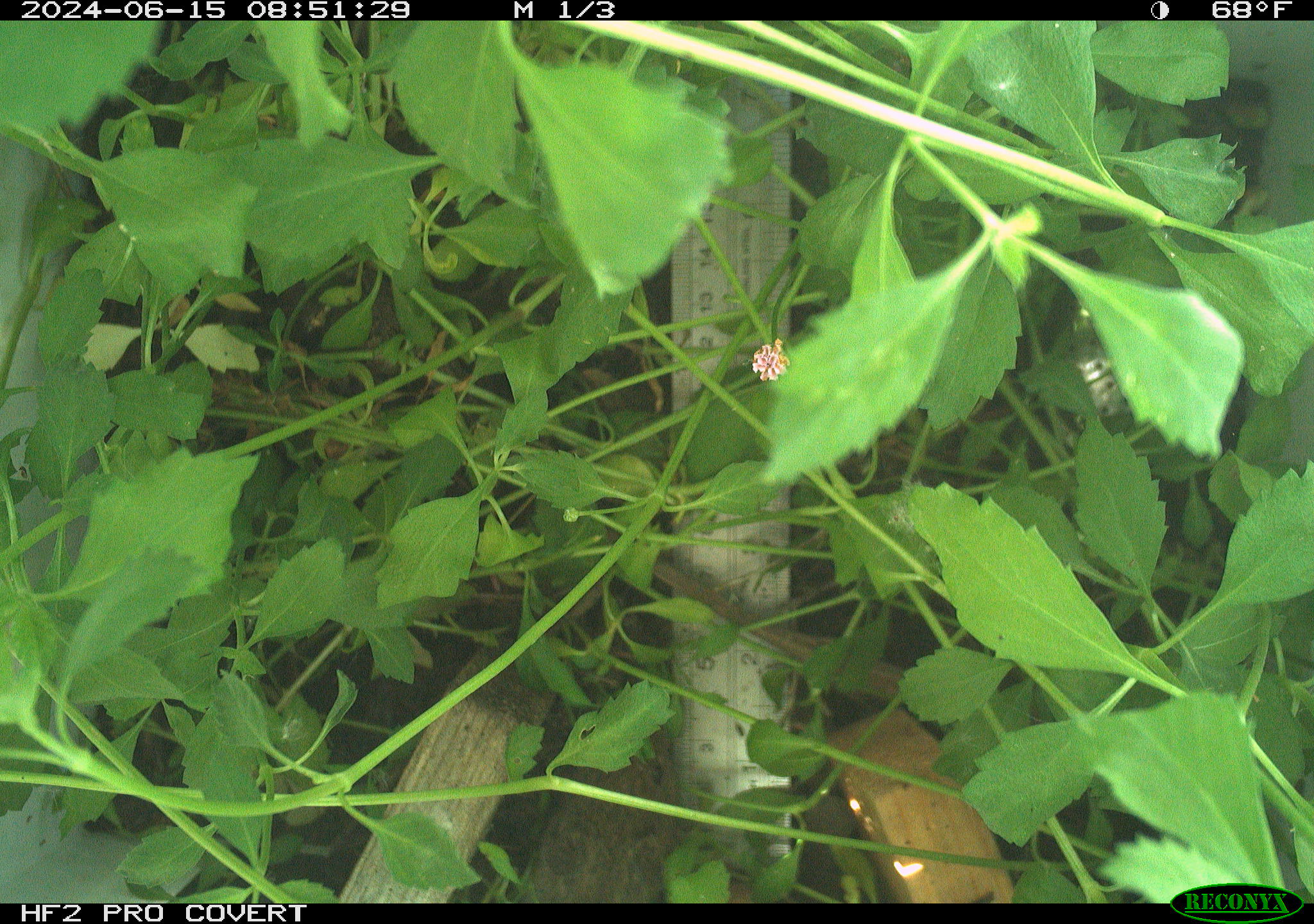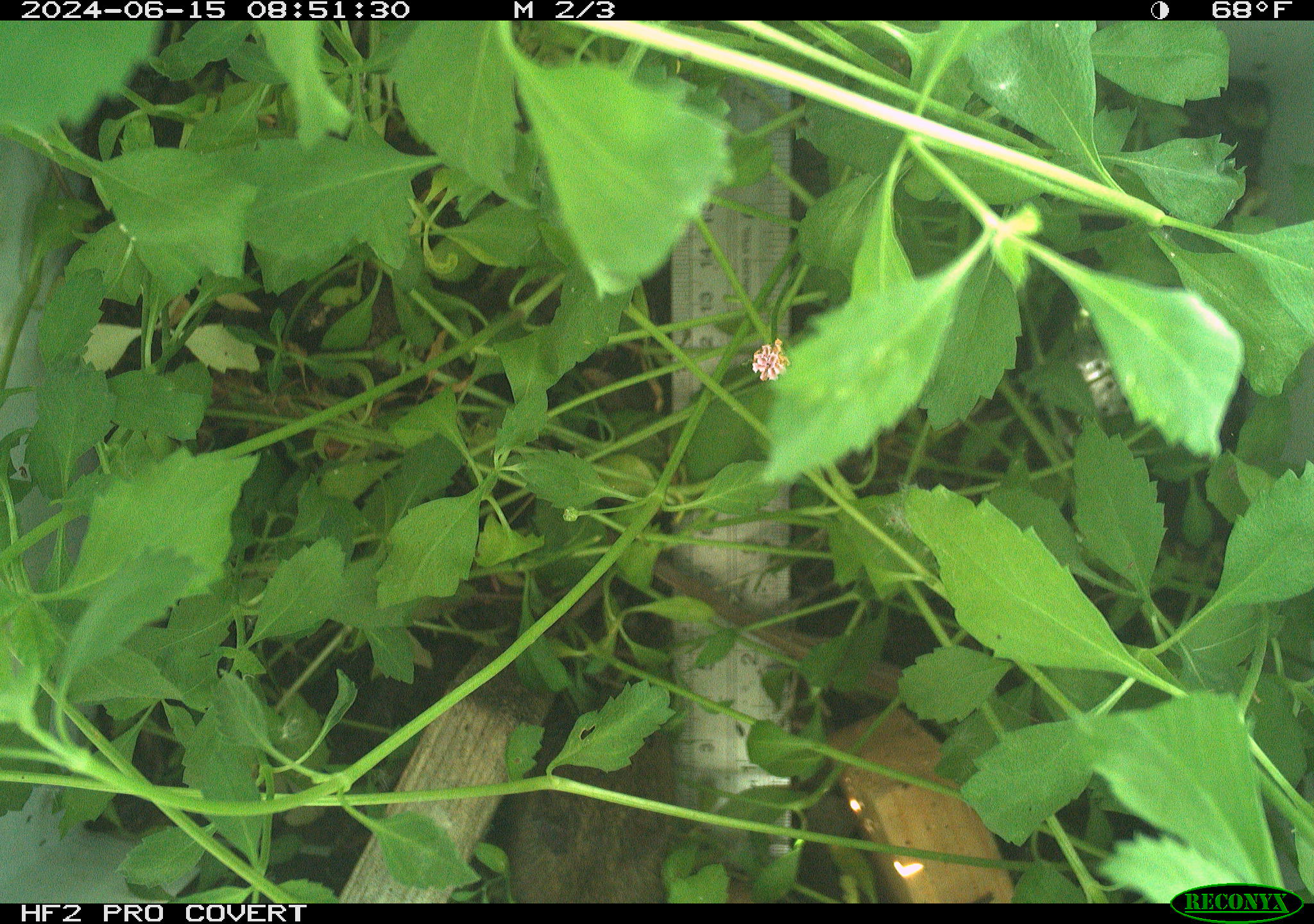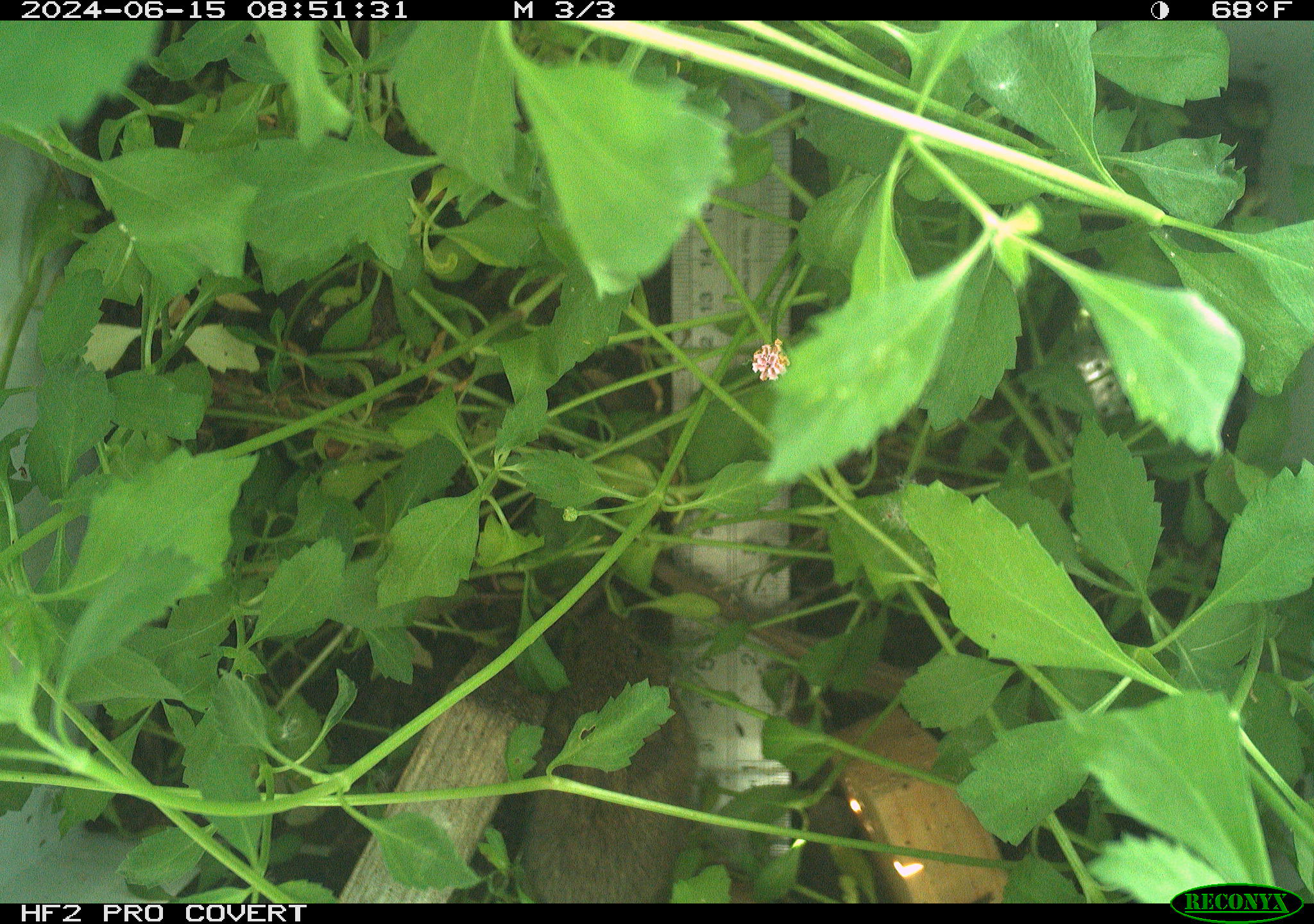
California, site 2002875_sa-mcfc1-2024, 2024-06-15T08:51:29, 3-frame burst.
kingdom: Animalia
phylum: Chordata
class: Mammalia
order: Rodentia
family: Cricetidae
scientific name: Arvicolinae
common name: voles, lemmings, and muskrats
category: arvicolinae subfamily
Arvicolinae subfamily (voles, lemmings, and muskrats) (Arvicolinae).